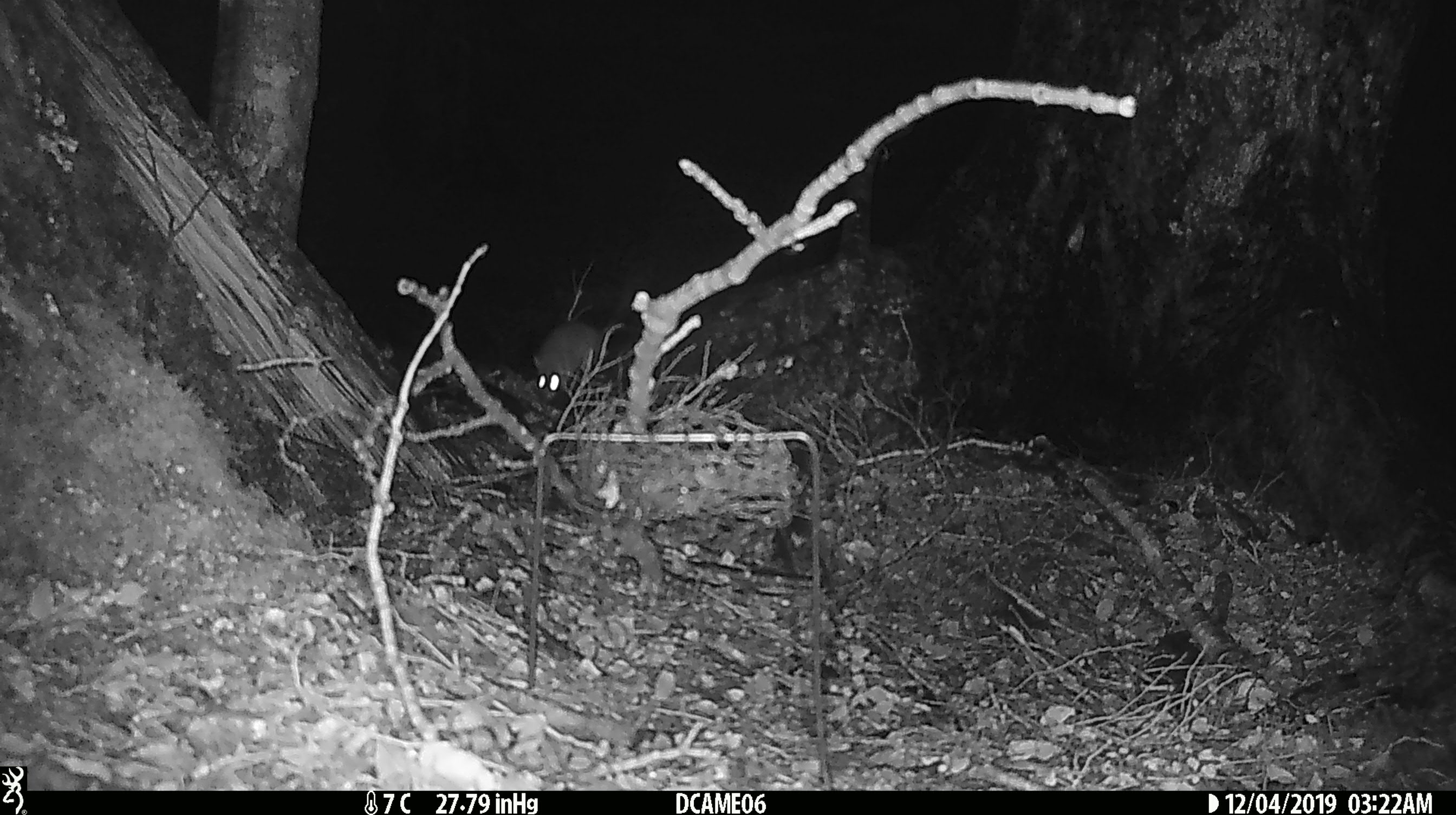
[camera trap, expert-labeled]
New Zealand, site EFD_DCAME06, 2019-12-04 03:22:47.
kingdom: Animalia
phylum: Chordata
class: Mammalia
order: Rodentia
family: Muridae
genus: Rattus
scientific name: Rattus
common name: rat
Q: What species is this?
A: Rat (Rattus).